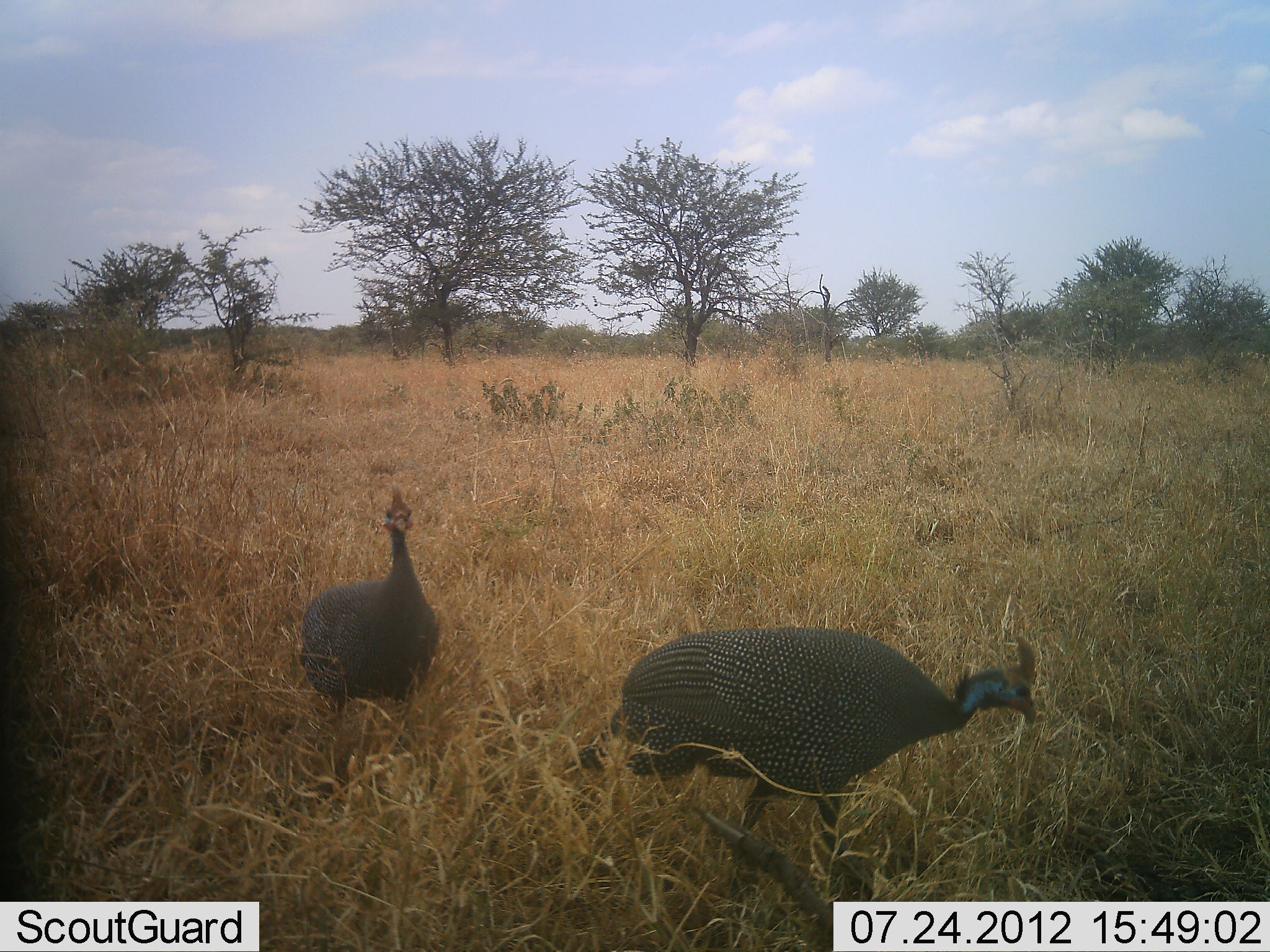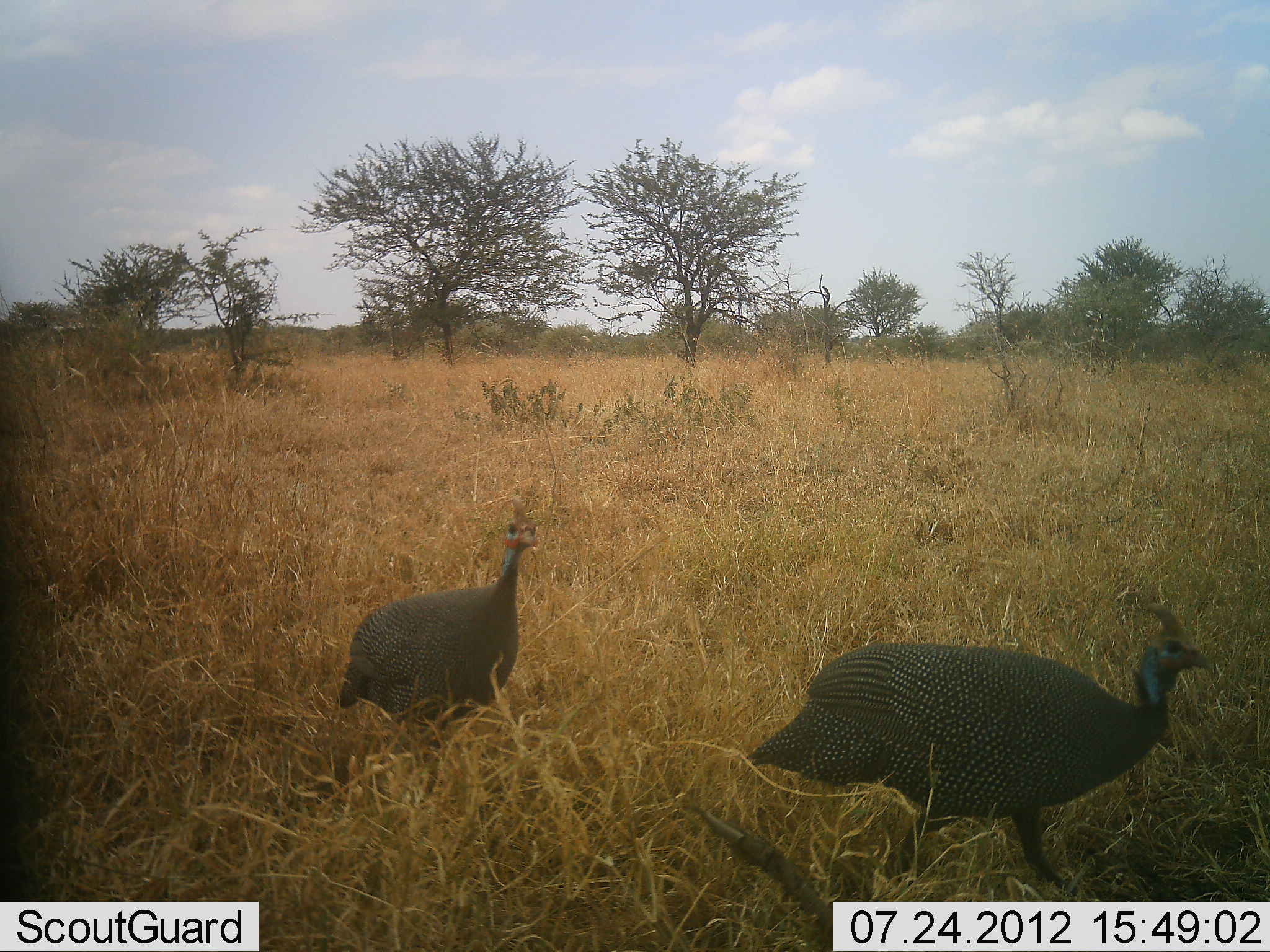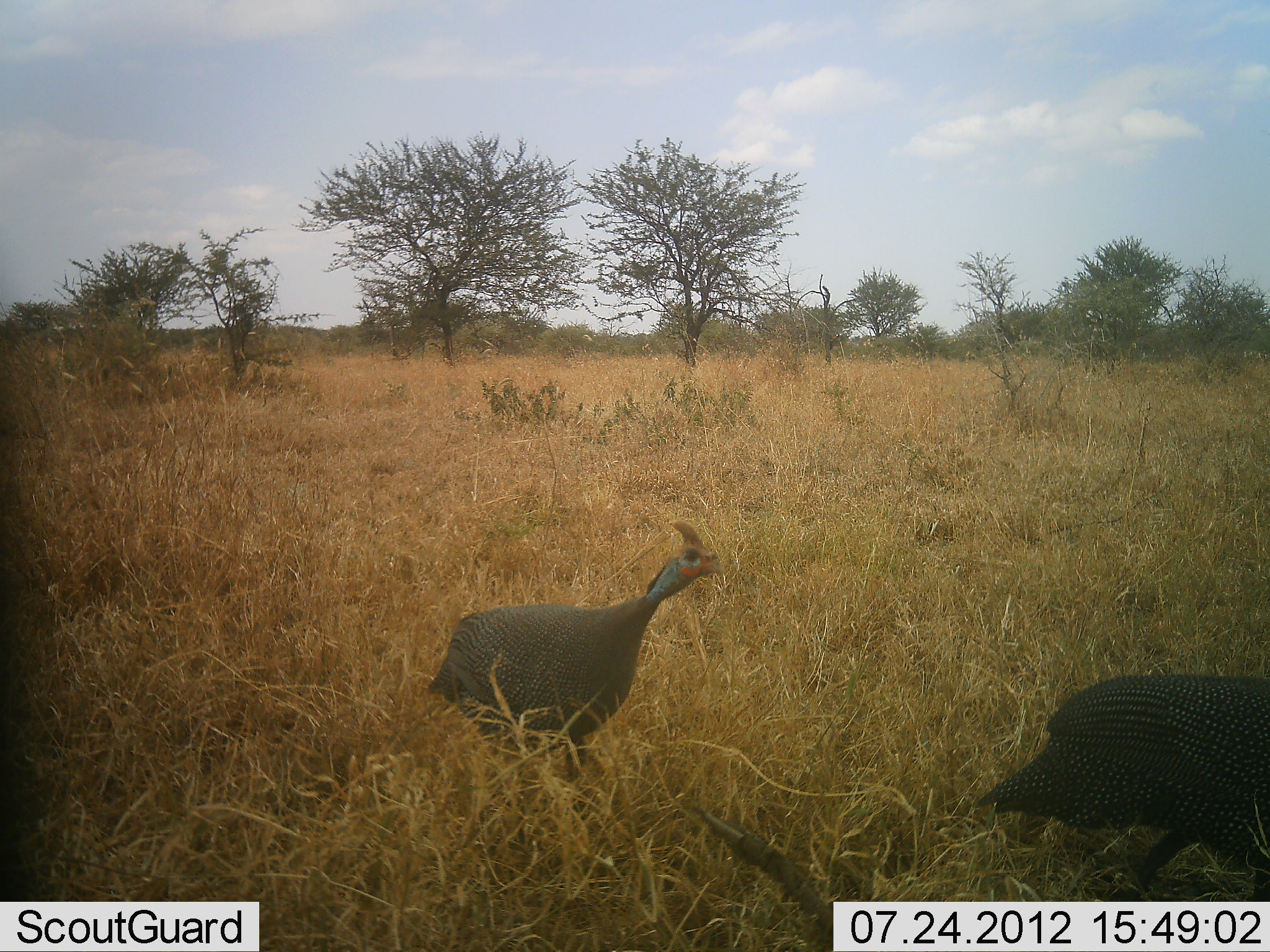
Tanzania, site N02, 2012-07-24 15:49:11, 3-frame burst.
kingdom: Animalia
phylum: Chordata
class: Aves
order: Galliformes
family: Numididae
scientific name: Numididae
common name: guinea fowl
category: guineafowl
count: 2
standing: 10%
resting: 0%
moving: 90%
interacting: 0%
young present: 0%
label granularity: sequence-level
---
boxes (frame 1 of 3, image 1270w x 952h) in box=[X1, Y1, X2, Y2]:
animal: box=[566, 625, 1044, 901]; box=[299, 491, 439, 708]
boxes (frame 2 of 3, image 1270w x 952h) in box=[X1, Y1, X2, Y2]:
animal: box=[747, 602, 1220, 897]; box=[336, 496, 543, 727]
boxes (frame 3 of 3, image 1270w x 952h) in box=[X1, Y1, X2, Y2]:
animal: box=[427, 520, 727, 781]; box=[979, 674, 1270, 902]